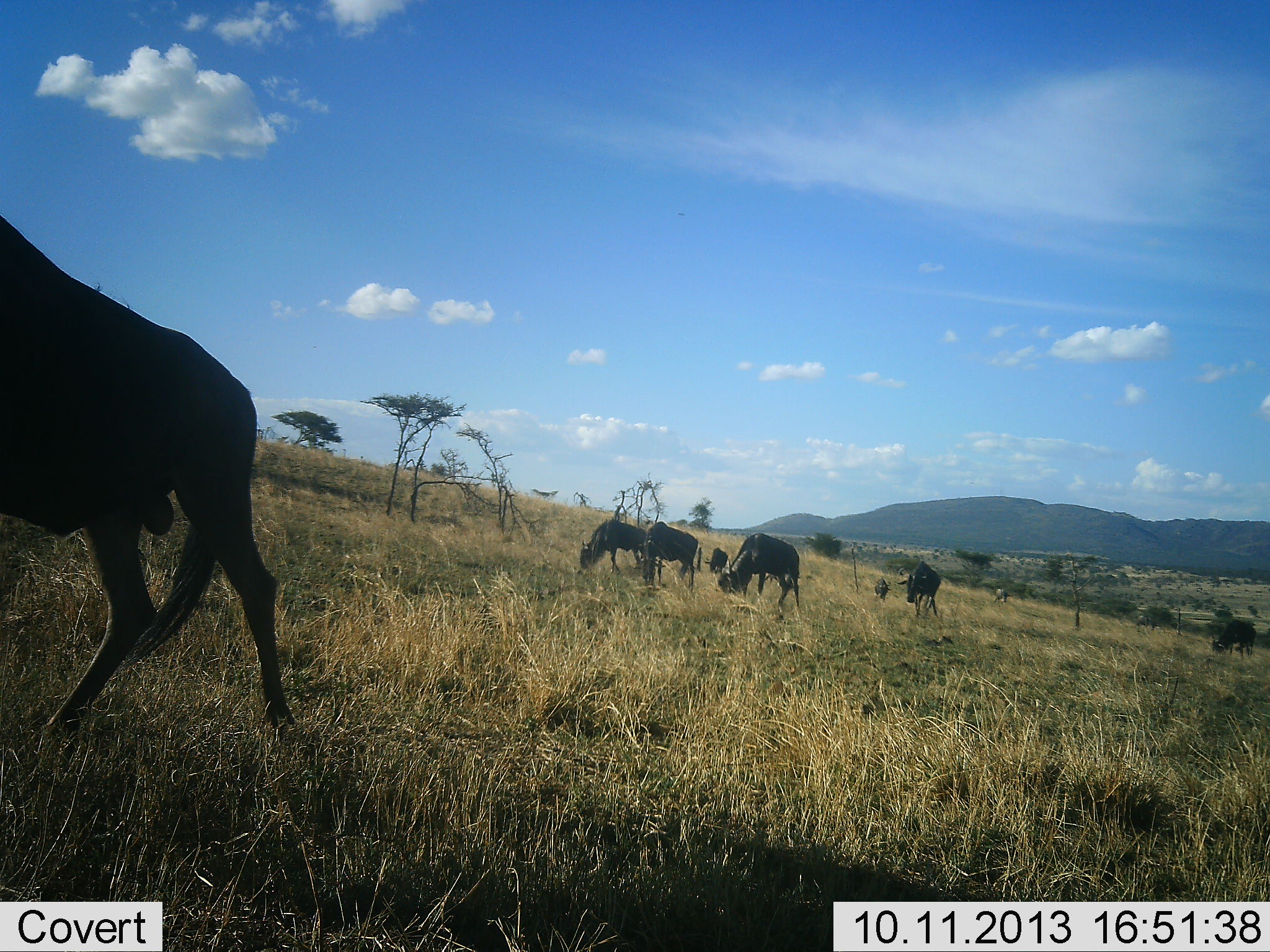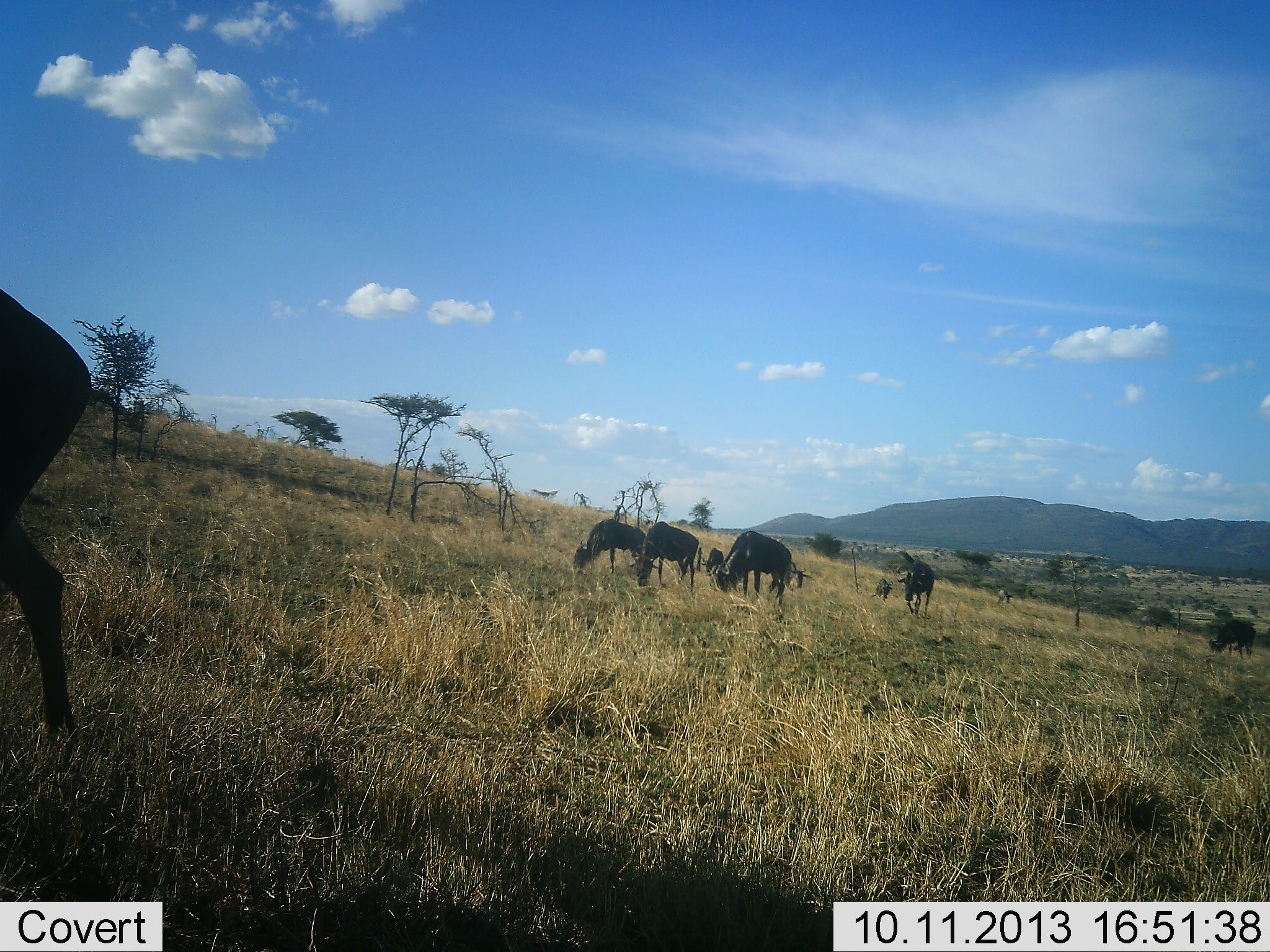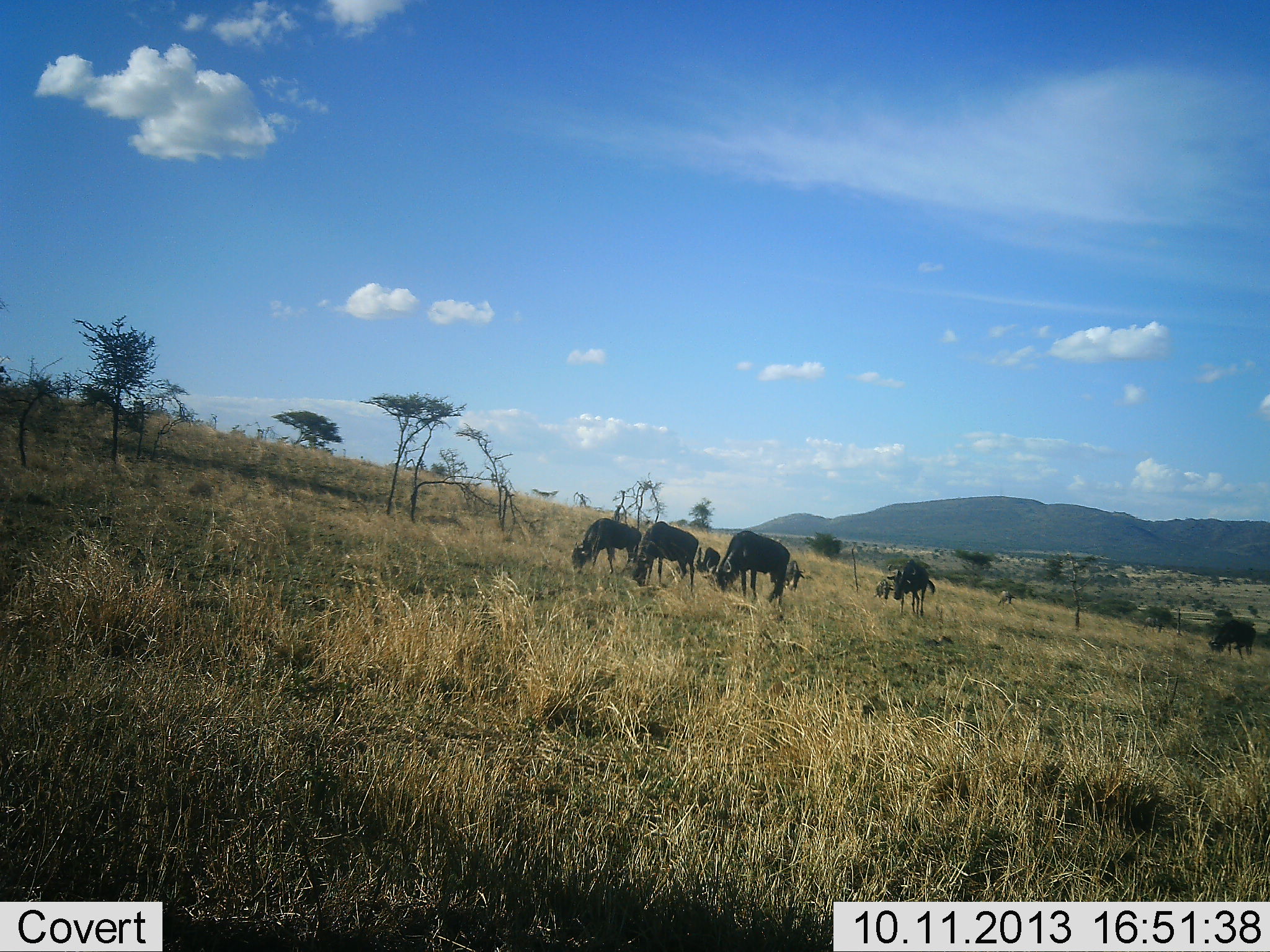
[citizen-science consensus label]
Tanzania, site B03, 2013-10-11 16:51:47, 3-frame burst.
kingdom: Animalia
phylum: Chordata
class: Mammalia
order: Artiodactyla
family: Bovidae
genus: Connochaetes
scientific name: Connochaetes taurinus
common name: blue wildebeest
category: wildebeest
Wildebeest (blue wildebeest) (Connochaetes taurinus), count 9. Behavior (volunteer vote fractions): standing 38%, resting 6%, moving 94%, interacting 6%. Young present (vote fraction): 6%. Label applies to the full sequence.